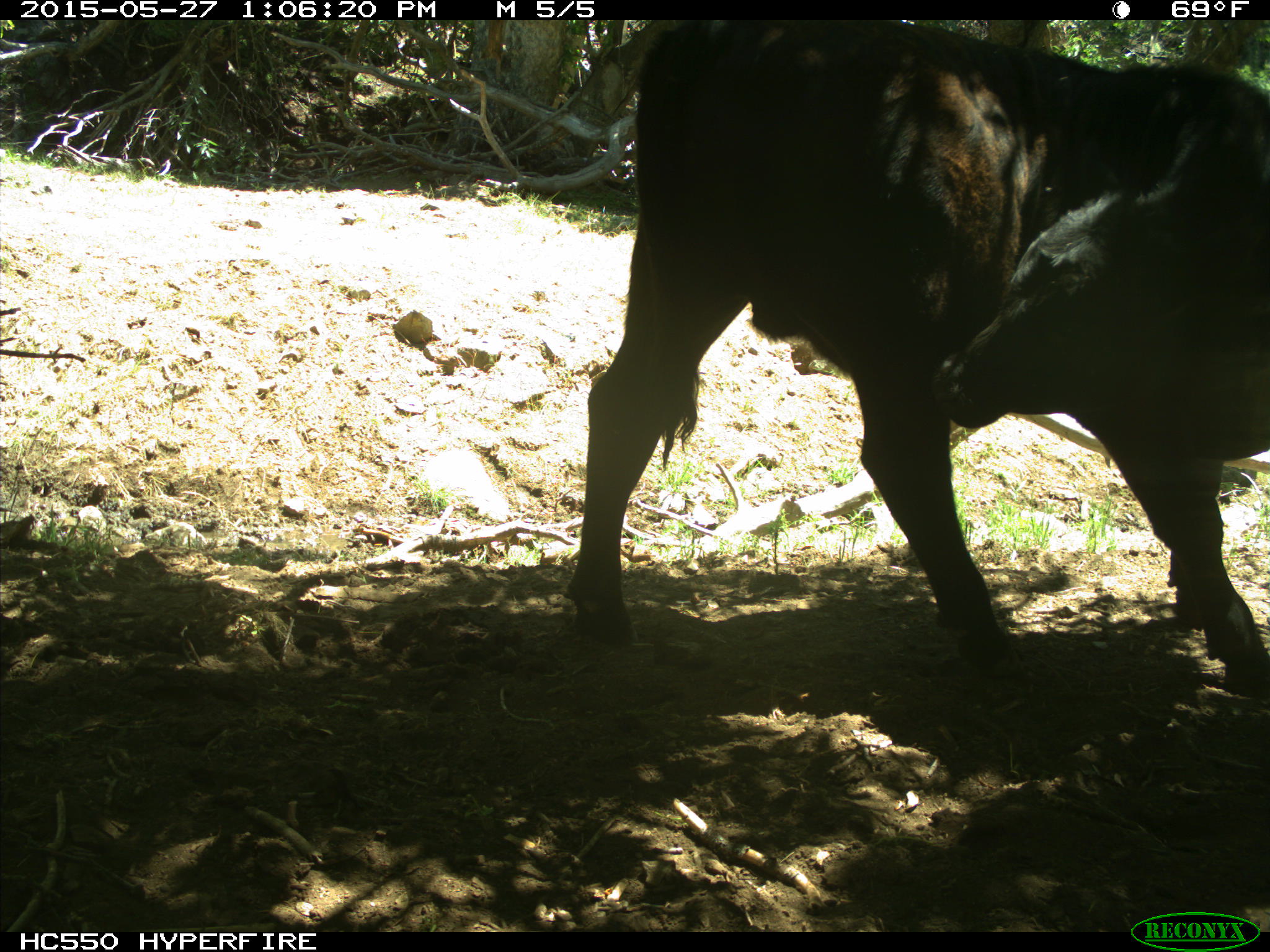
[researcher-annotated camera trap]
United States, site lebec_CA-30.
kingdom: Animalia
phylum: Chordata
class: Mammalia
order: Artiodactyla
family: Bovidae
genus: Bos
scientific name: Bos taurus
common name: domestic cow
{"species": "Bos taurus (domestic cow)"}